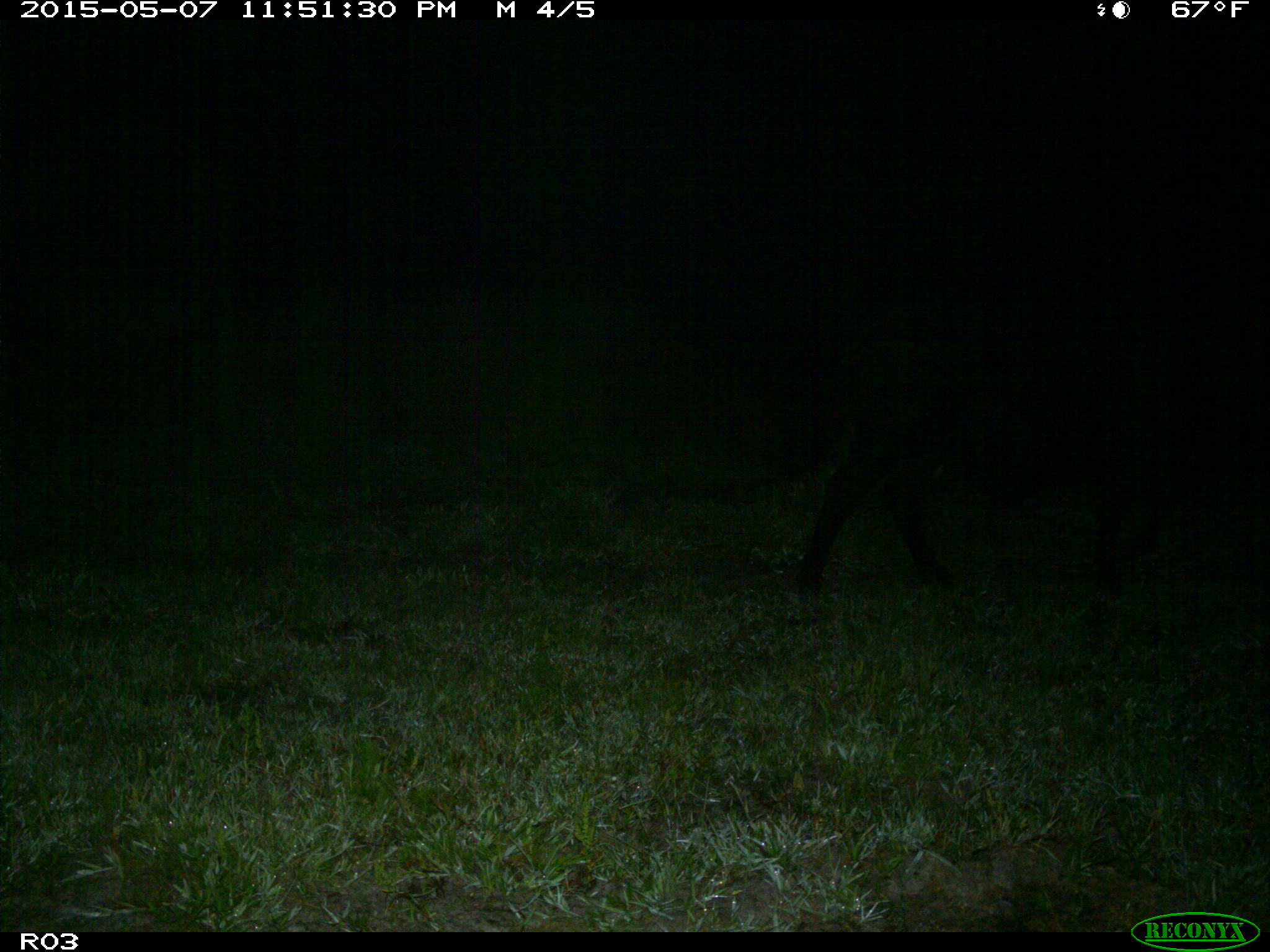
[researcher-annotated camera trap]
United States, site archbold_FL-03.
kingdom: Animalia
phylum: Chordata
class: Mammalia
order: Artiodactyla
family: Bovidae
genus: Bos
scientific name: Bos taurus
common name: domestic cow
Bos taurus (domestic cow).